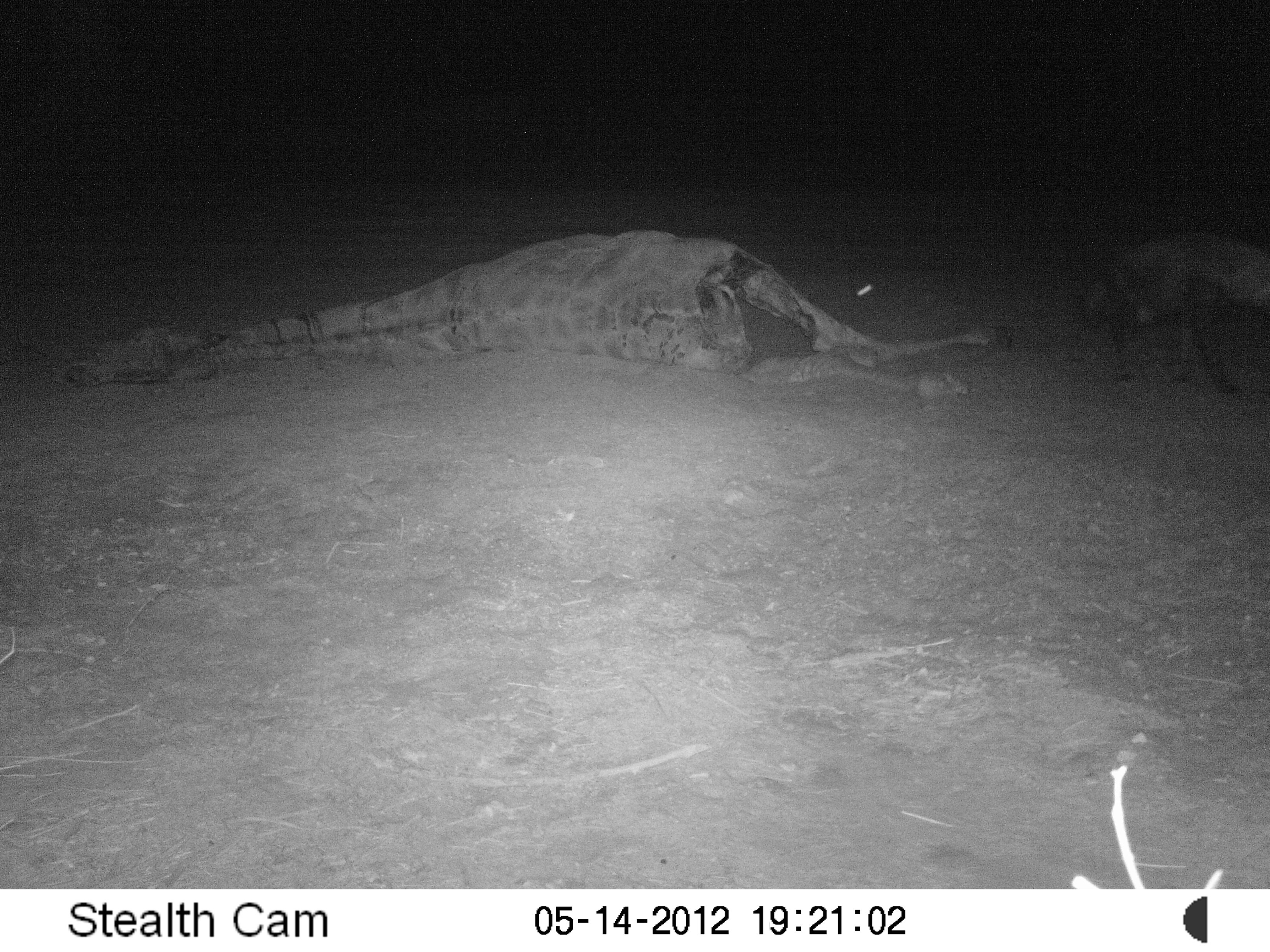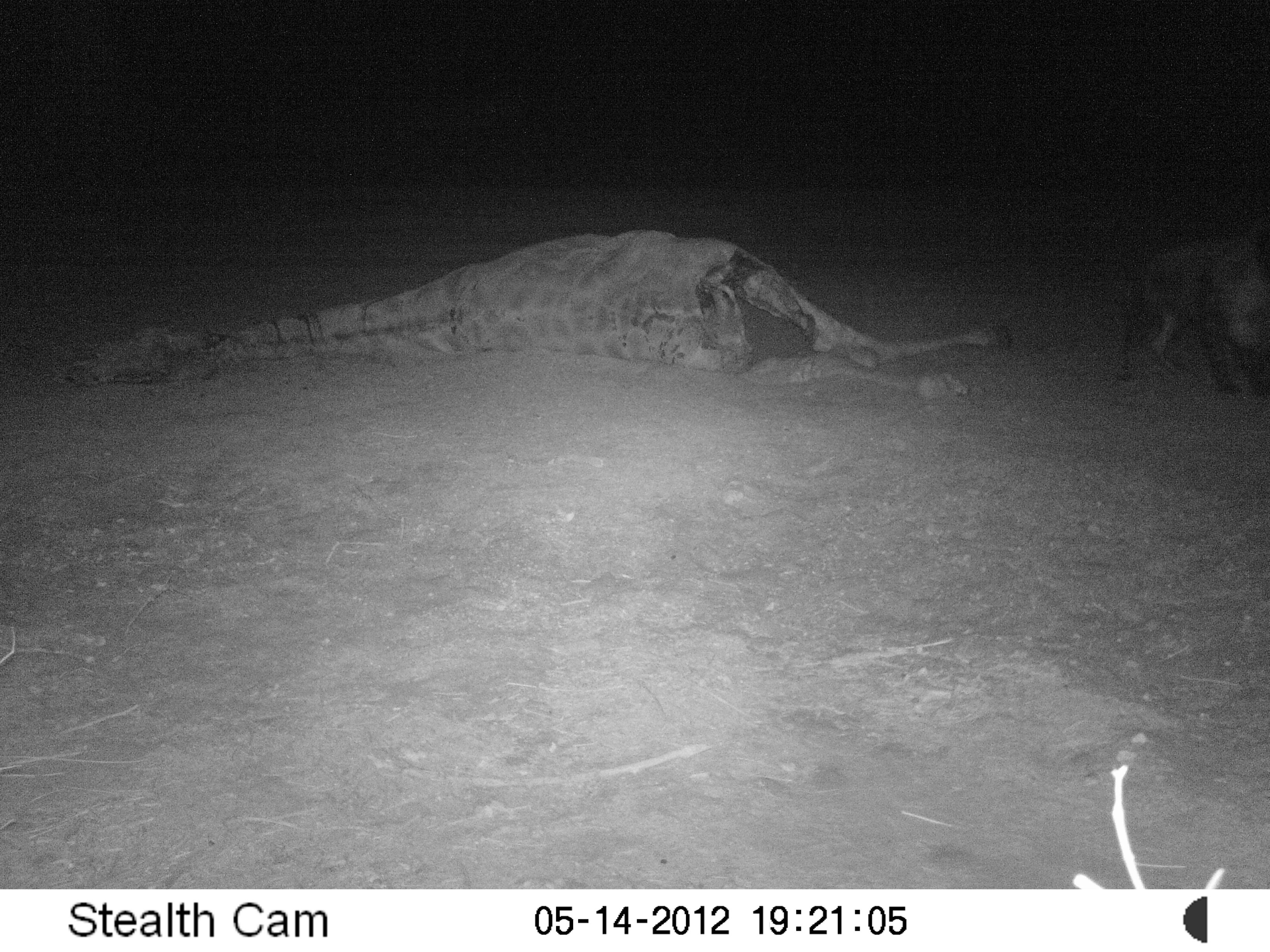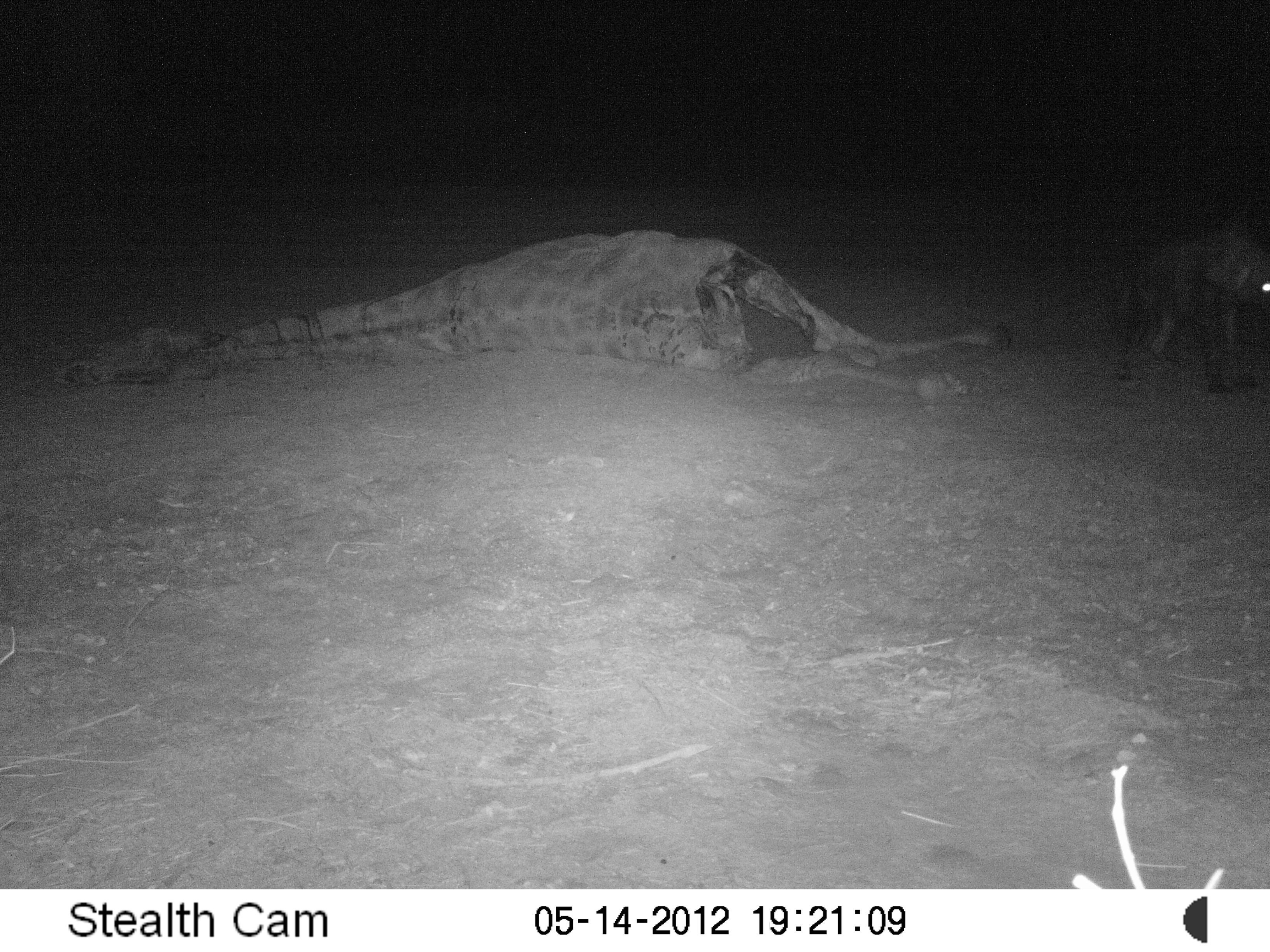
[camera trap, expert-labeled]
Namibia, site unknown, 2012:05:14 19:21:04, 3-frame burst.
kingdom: Animalia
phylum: Chordata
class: Mammalia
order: Carnivora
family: Hyaenidae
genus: Parahyaena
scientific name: Parahyaena brunnea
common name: brown hyena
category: hyaena brunnea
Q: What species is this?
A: Hyaena brunnea (brown hyena) (Parahyaena brunnea).